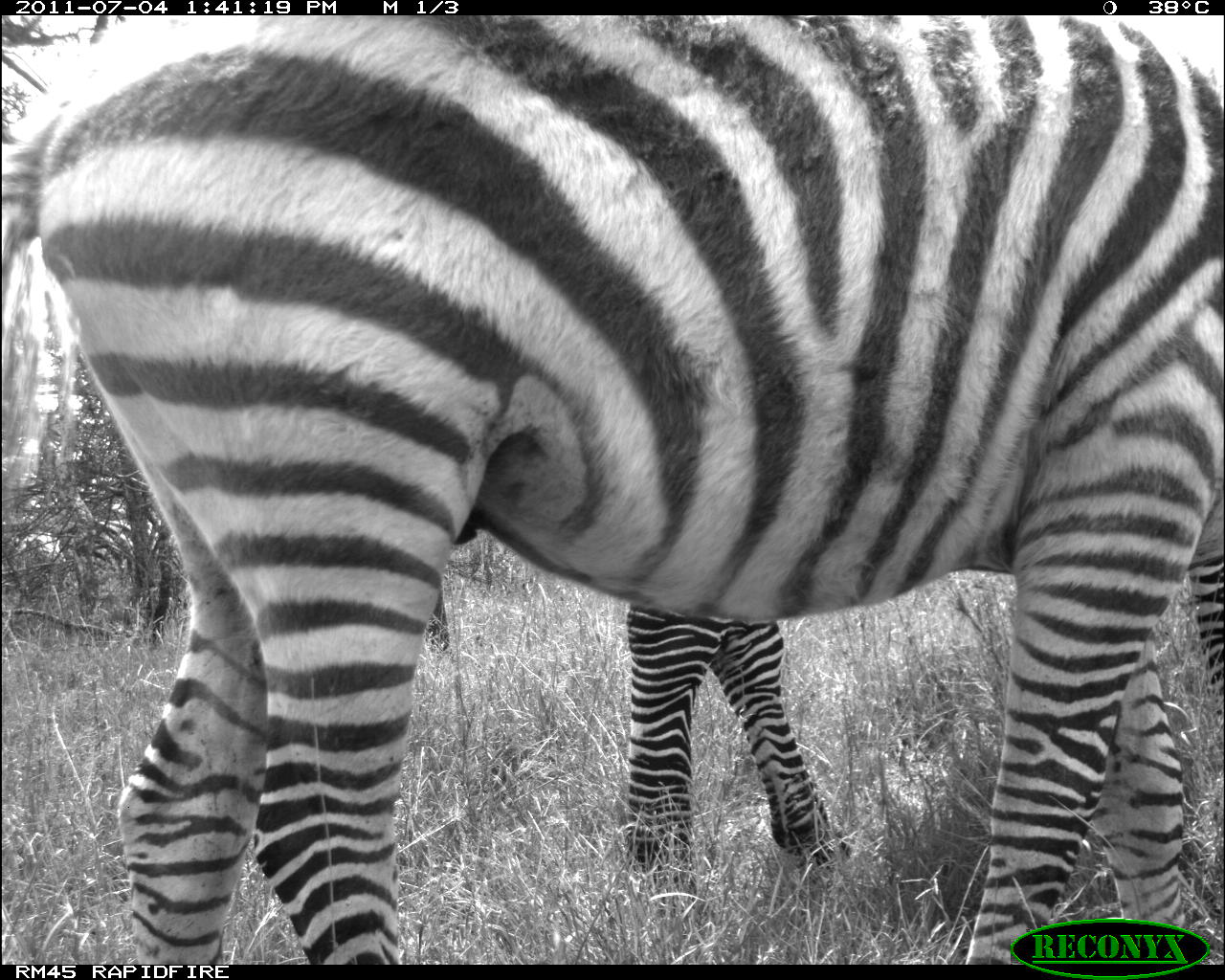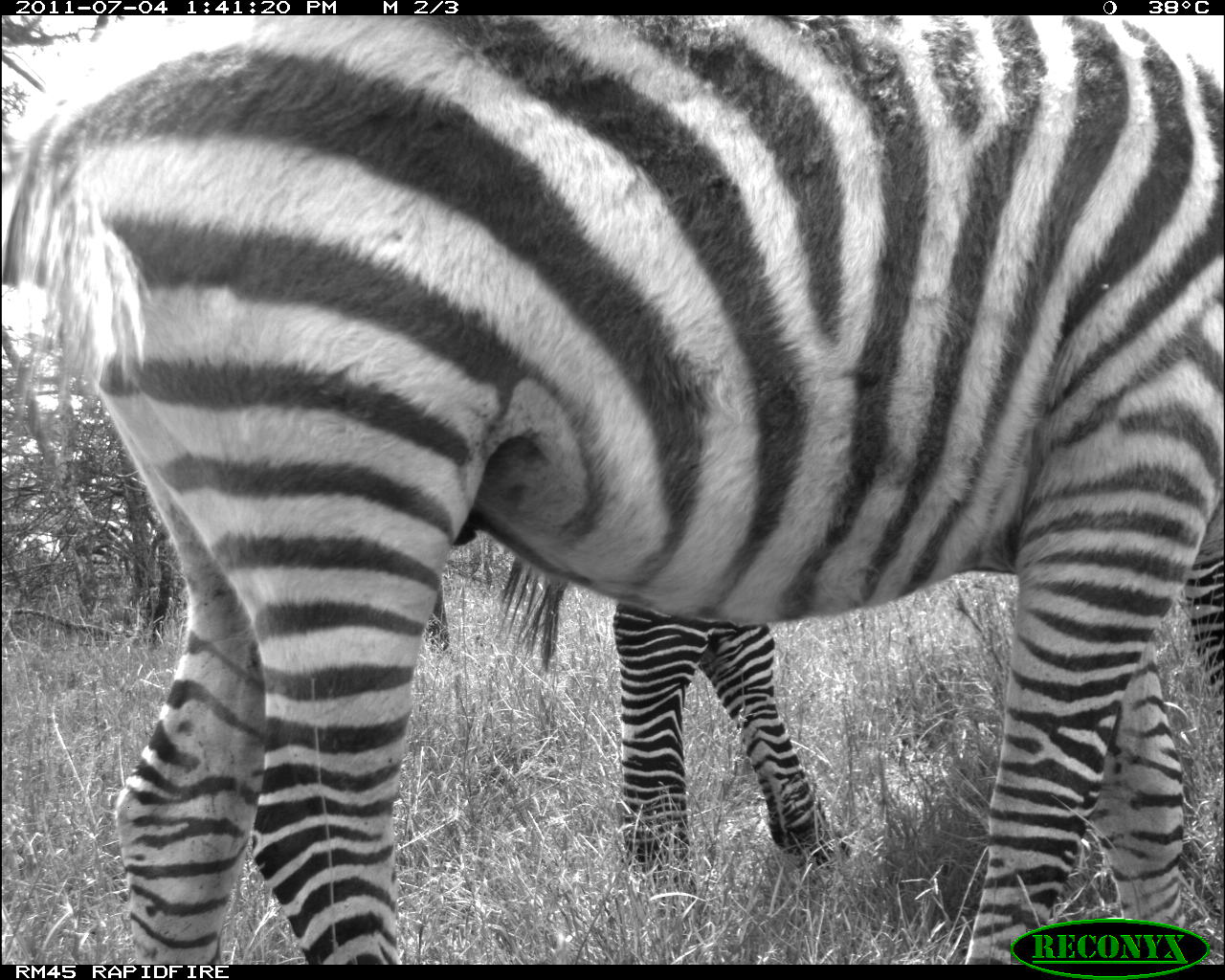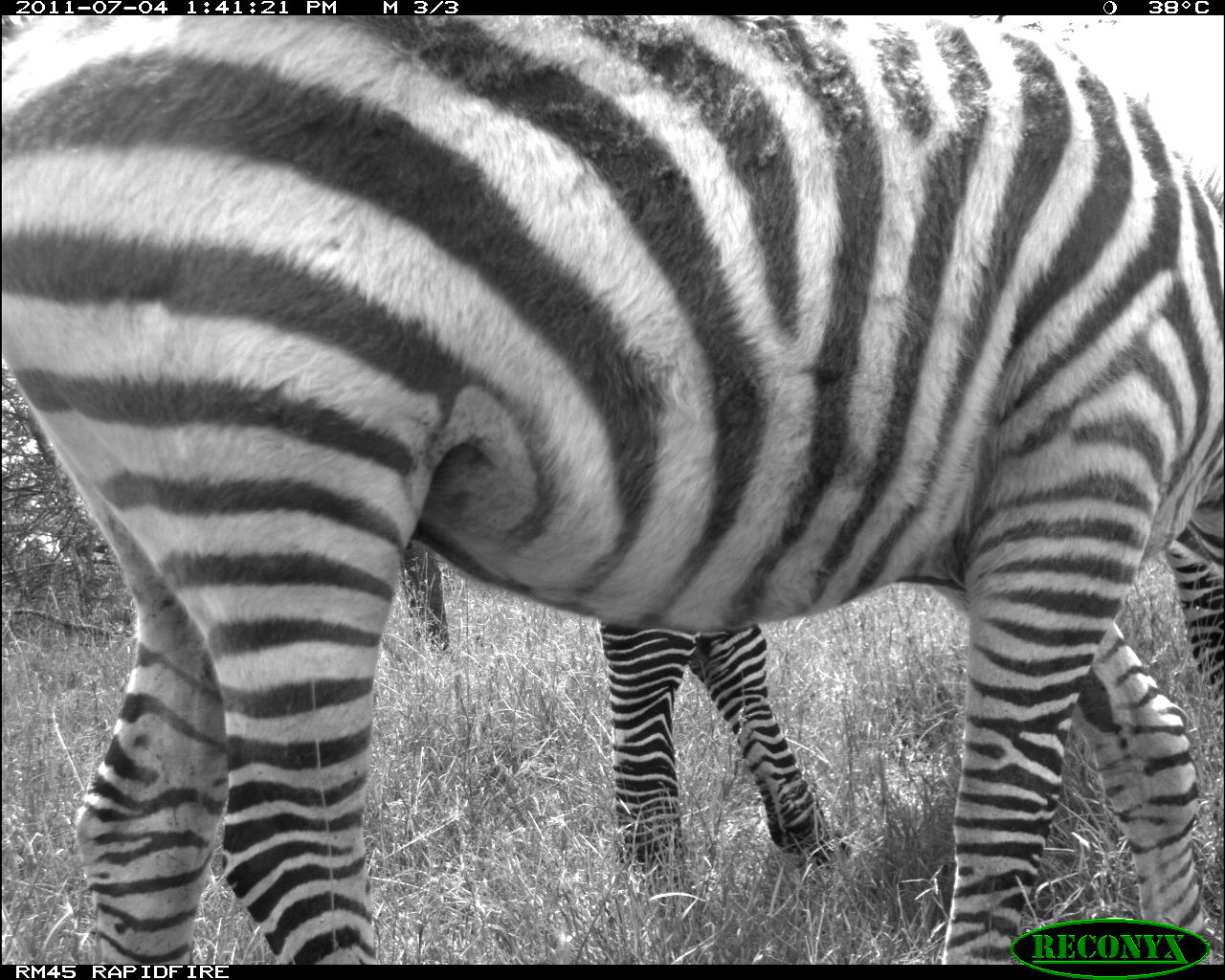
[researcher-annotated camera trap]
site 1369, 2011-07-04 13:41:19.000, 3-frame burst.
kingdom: Animalia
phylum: Chordata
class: Mammalia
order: Perissodactyla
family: Equidae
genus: Equus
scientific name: Equus quagga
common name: plains zebra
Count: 2.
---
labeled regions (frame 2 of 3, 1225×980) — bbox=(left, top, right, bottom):
equus quagga: bbox=(5, 14, 1223, 966); bbox=(497, 546, 1225, 929)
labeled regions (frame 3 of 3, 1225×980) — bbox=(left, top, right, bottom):
equus quagga: bbox=(2, 16, 1225, 961); bbox=(590, 523, 1225, 928)